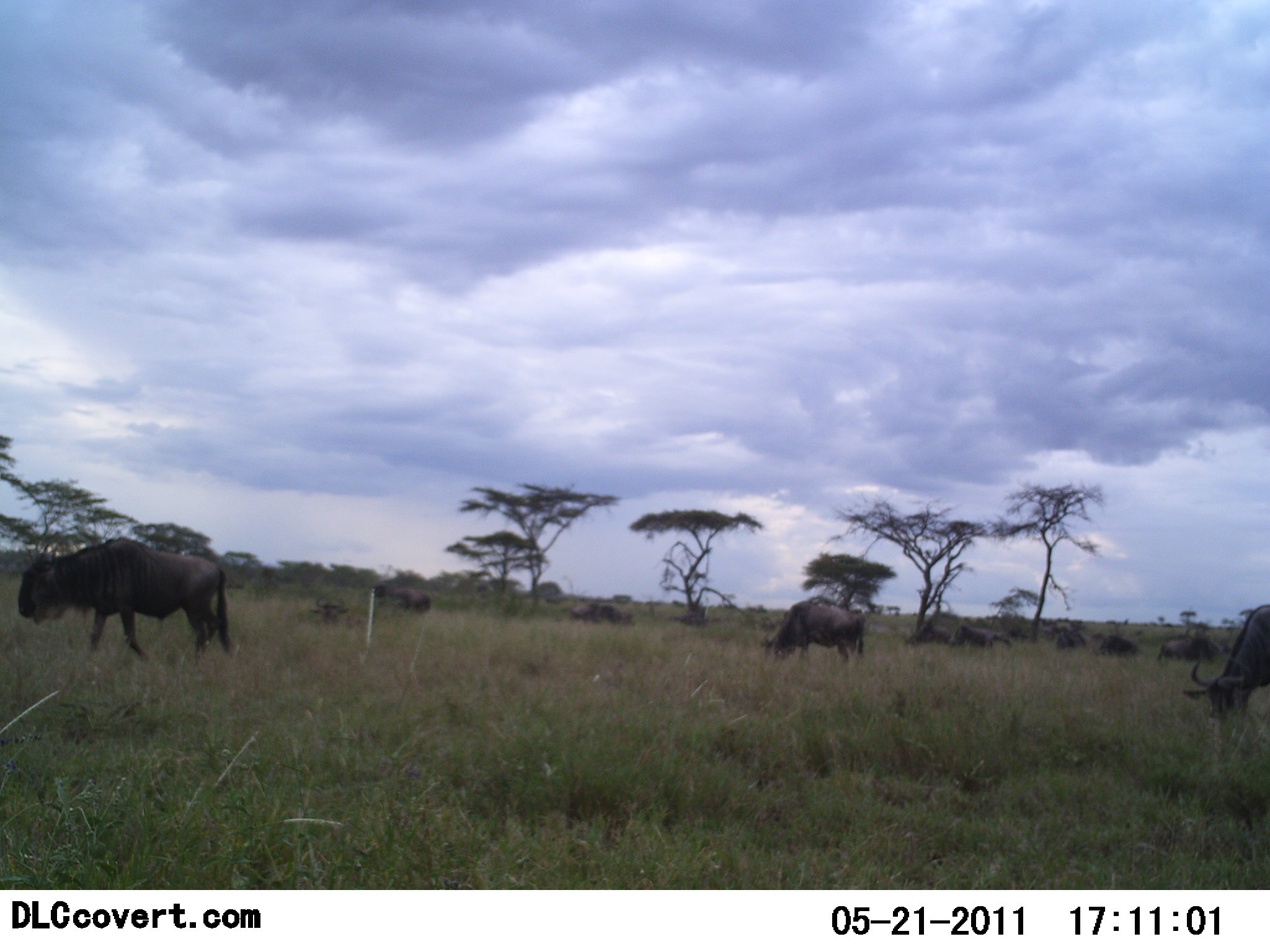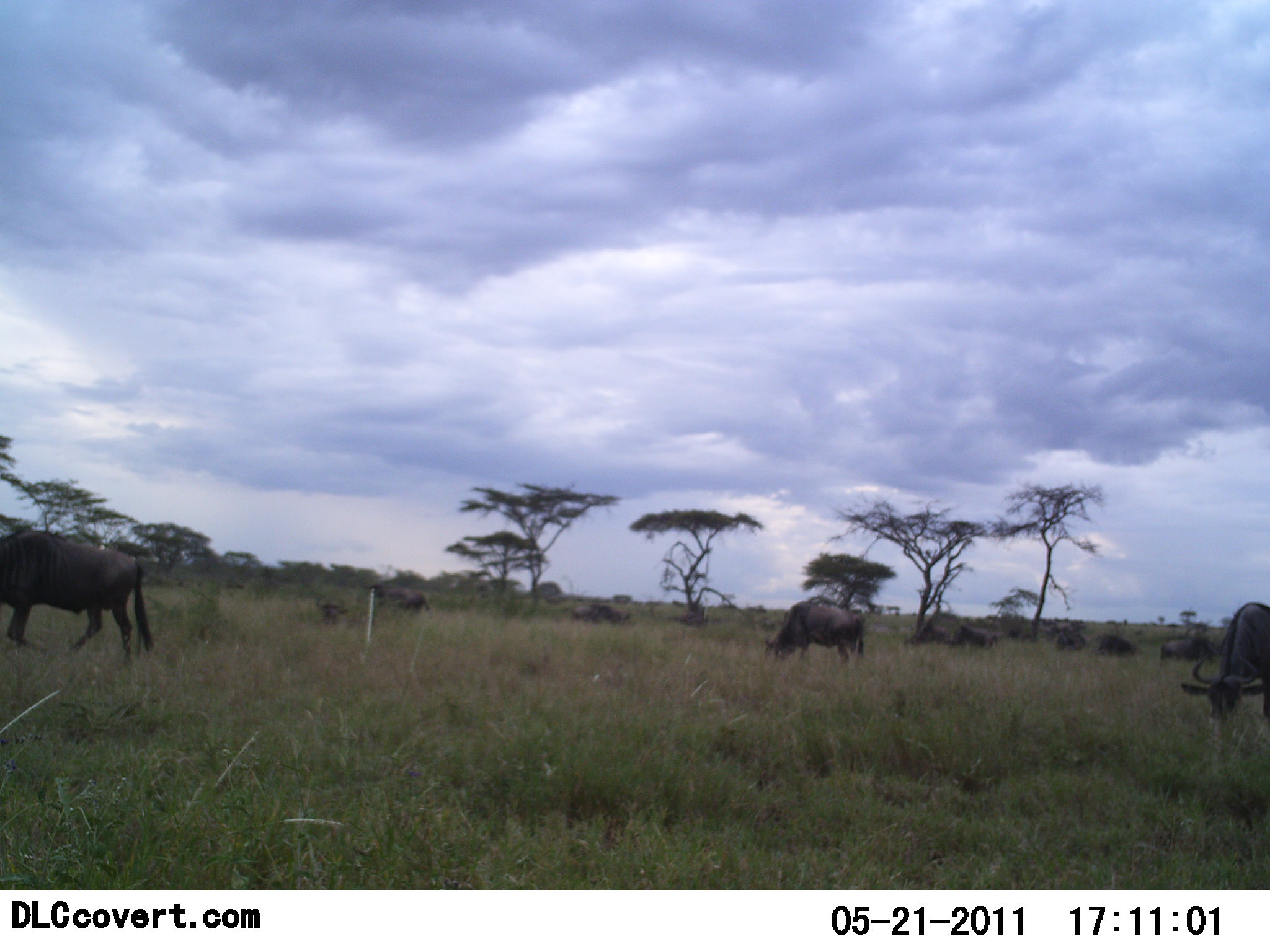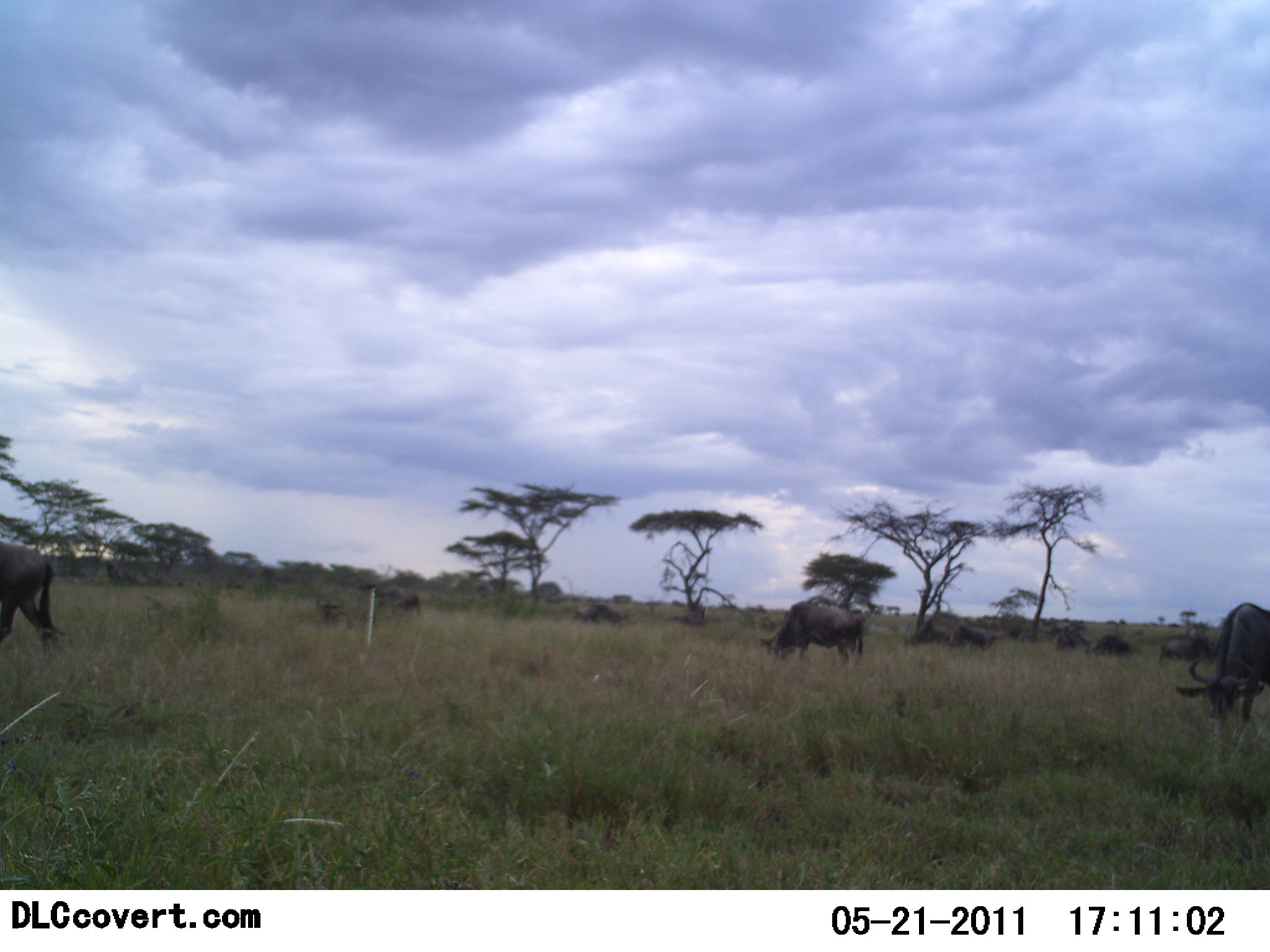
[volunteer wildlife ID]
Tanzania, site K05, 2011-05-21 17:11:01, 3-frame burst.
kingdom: Animalia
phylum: Chordata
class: Mammalia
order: Artiodactyla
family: Bovidae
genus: Connochaetes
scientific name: Connochaetes taurinus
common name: blue wildebeest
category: wildebeest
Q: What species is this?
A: Wildebeest (blue wildebeest) (Connochaetes taurinus).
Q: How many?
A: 11-50.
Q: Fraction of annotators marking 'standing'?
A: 50%.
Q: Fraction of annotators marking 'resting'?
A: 10%.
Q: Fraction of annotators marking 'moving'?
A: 50%.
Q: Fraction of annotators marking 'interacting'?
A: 0%.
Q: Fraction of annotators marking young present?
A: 0%.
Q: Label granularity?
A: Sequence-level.